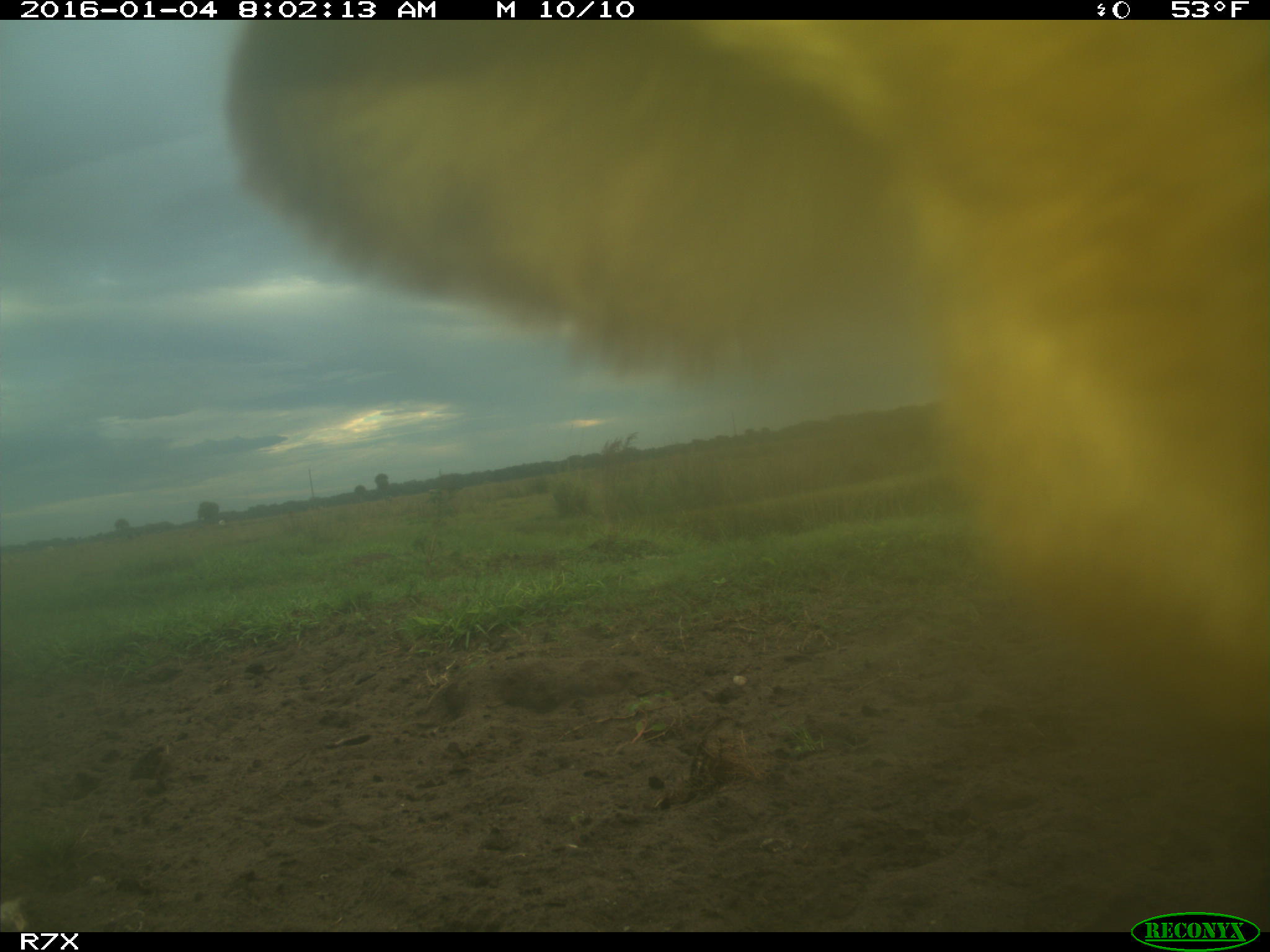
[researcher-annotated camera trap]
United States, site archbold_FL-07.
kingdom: Animalia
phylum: Chordata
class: Mammalia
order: Artiodactyla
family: Bovidae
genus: Bos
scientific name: Bos taurus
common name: domestic cow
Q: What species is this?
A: Bos taurus (domestic cow).